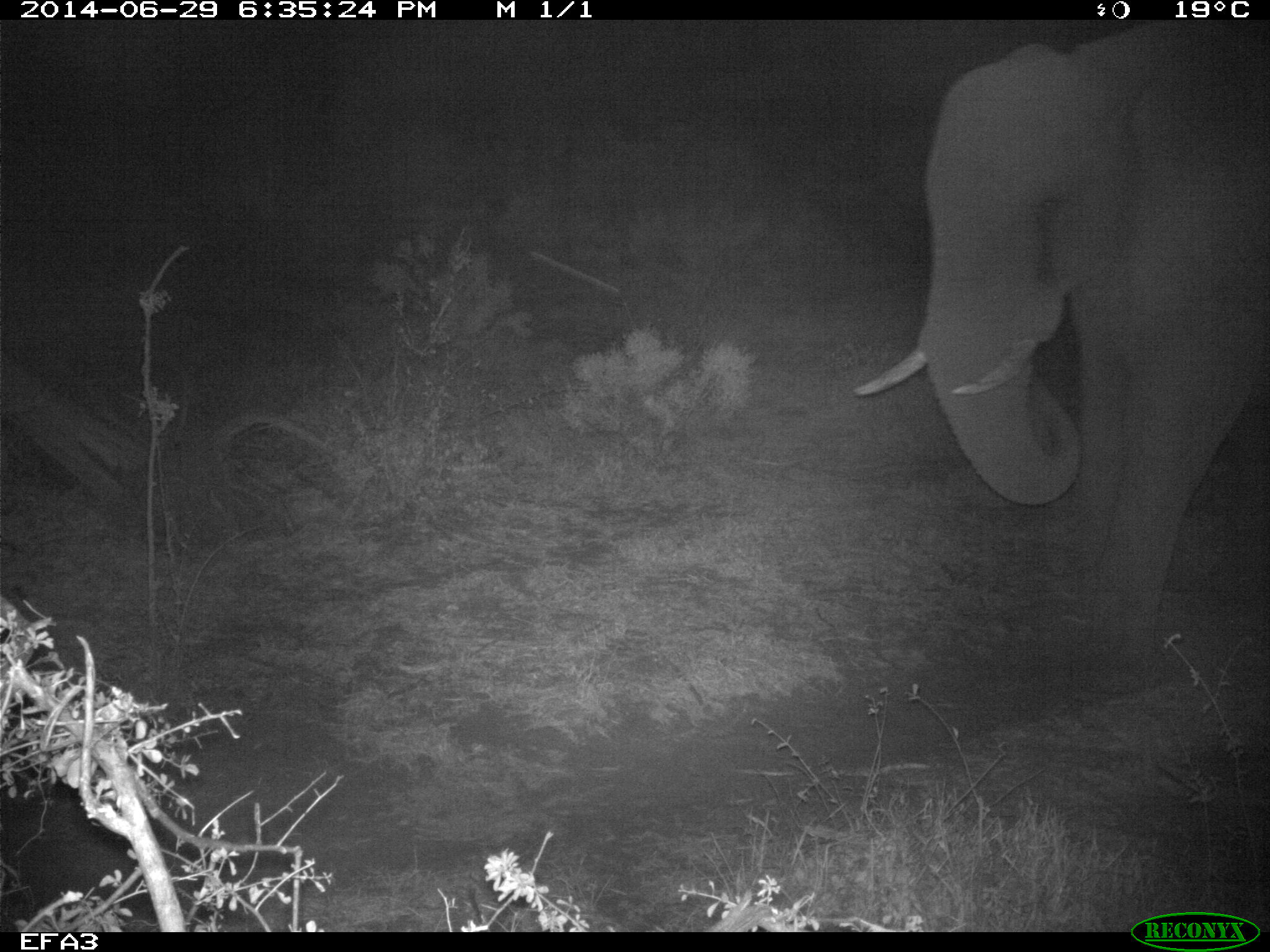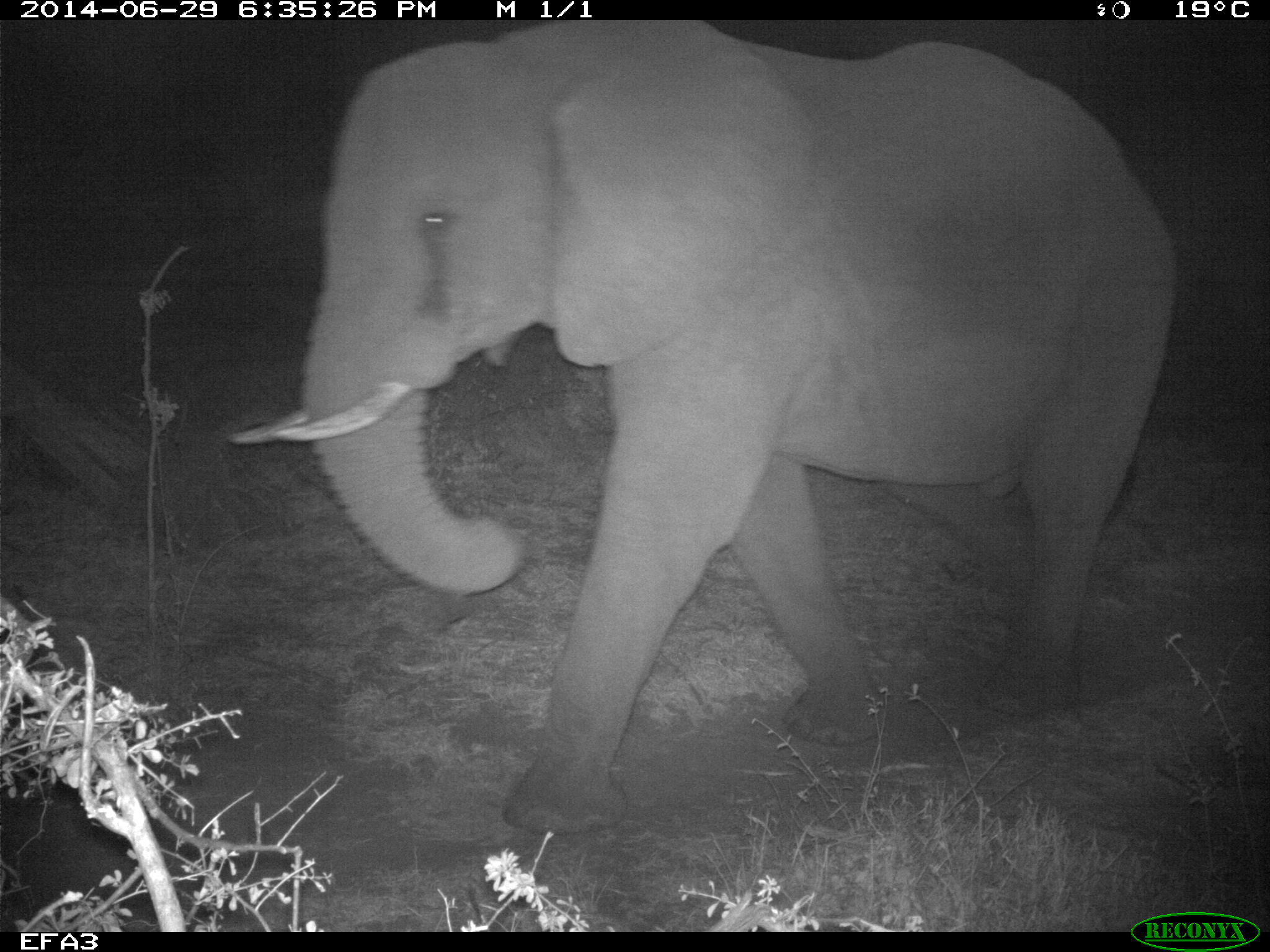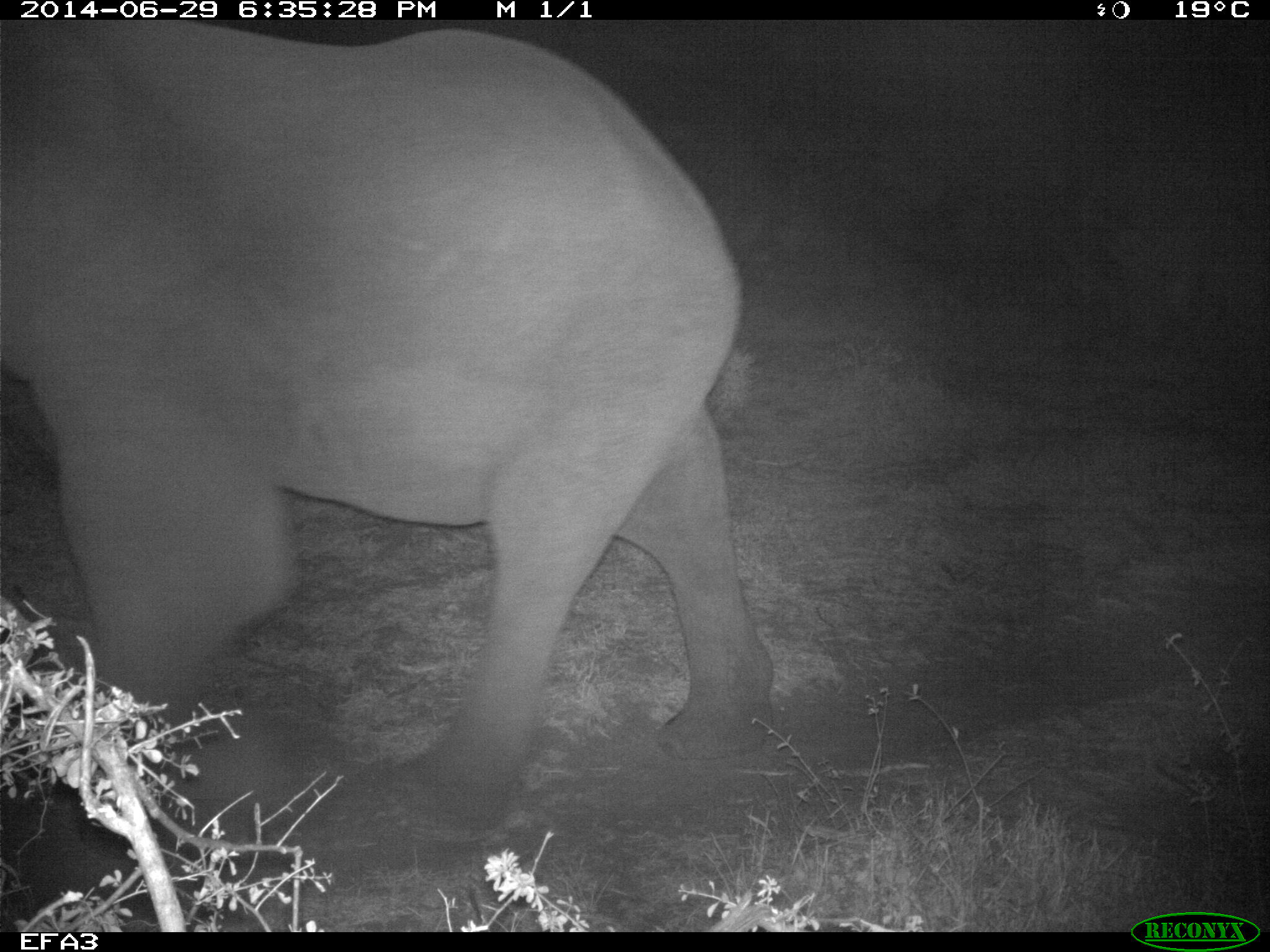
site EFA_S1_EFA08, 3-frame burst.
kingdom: Animalia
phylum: Chordata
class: Mammalia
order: Proboscidea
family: Elephantidae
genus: Loxodonta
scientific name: Loxodonta africana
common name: african bush elephant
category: elephant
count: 1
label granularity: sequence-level